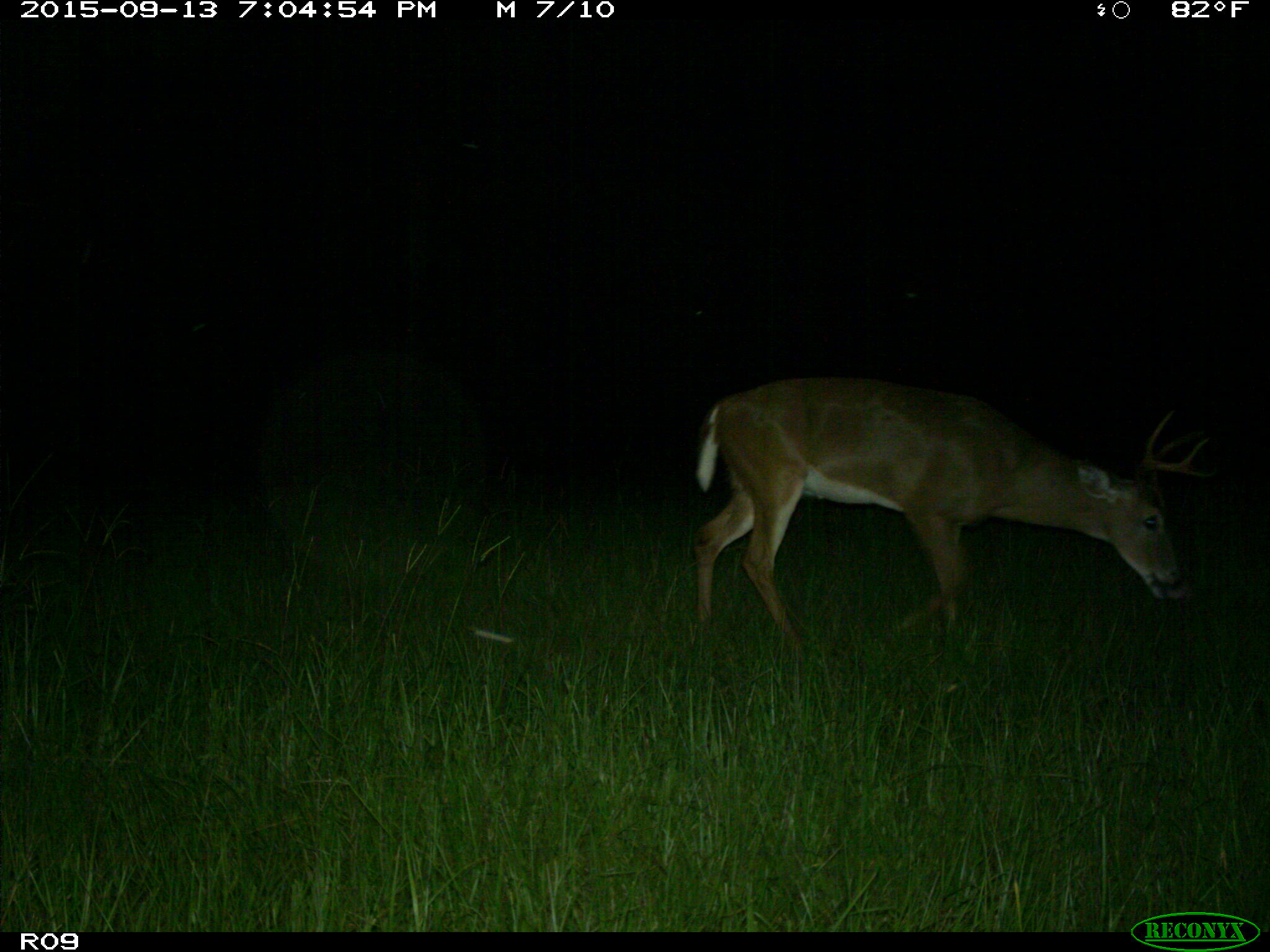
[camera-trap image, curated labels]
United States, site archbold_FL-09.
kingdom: Animalia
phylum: Chordata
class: Mammalia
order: Artiodactyla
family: Cervidae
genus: Odocoileus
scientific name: Odocoileus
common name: deer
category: unidentified deer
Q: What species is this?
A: Unidentified deer (deer) (Odocoileus).